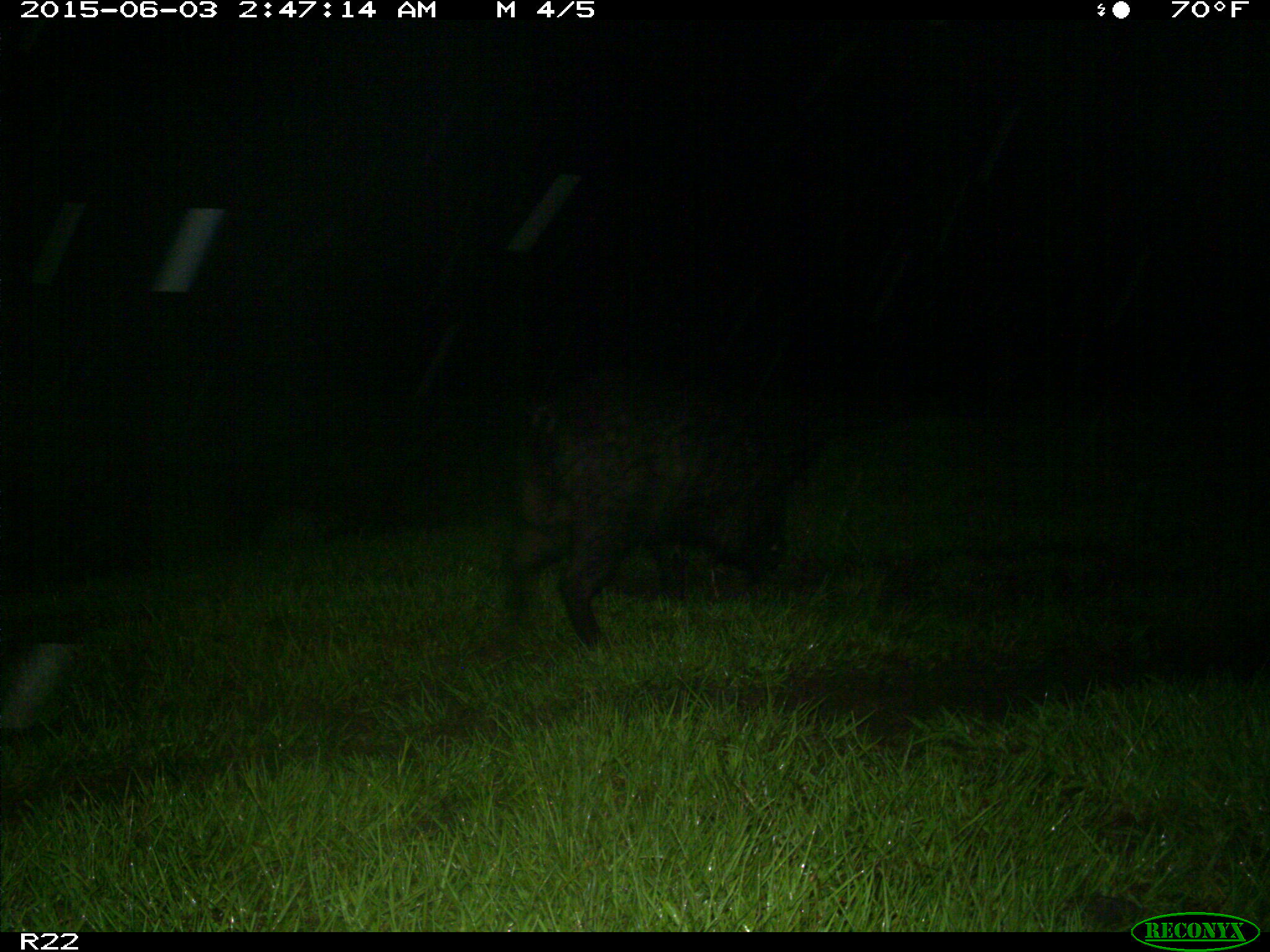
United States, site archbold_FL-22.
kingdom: Animalia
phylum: Chordata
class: Mammalia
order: Artiodactyla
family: Bovidae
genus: Bos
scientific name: Bos taurus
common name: domestic cow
Bos taurus (domestic cow).